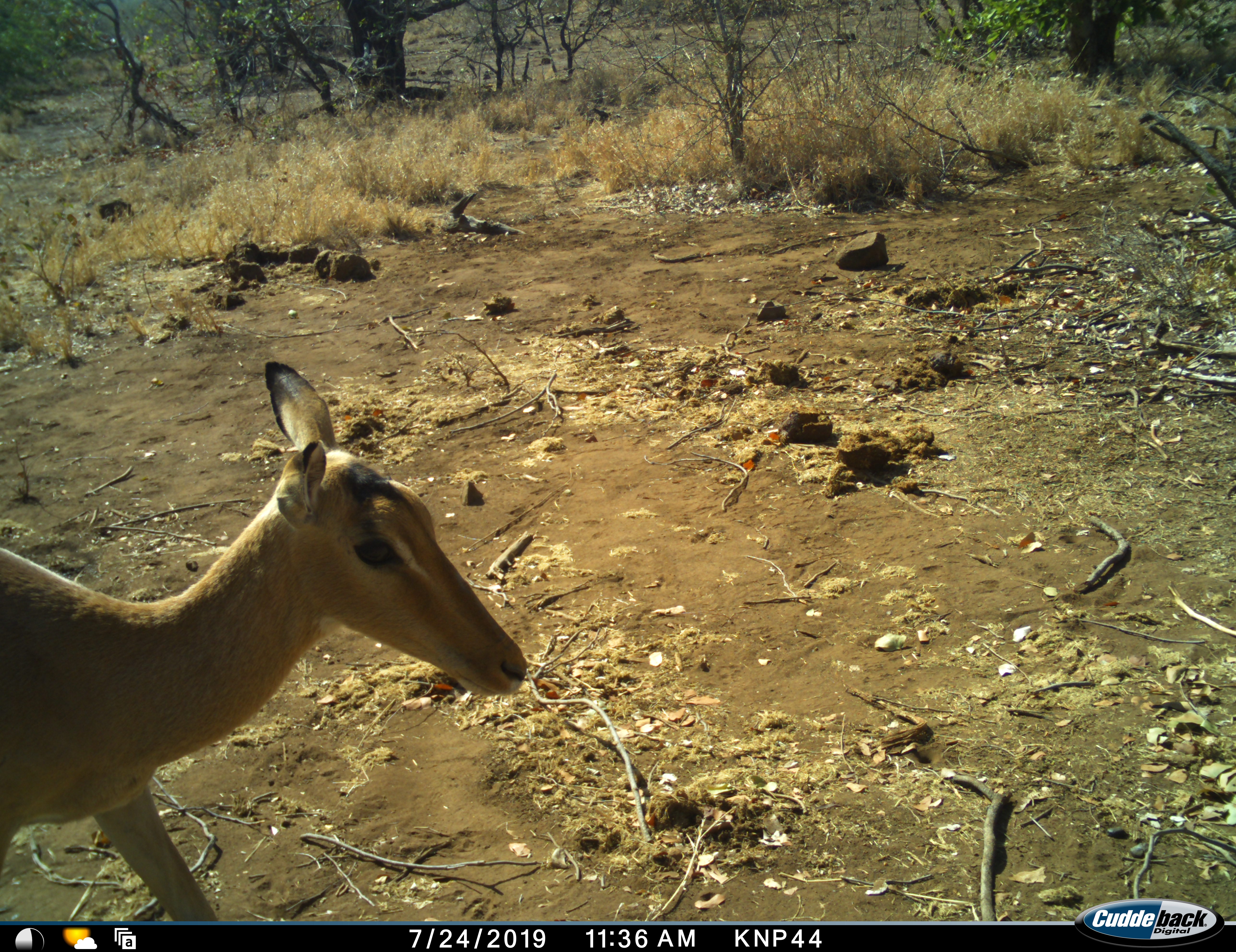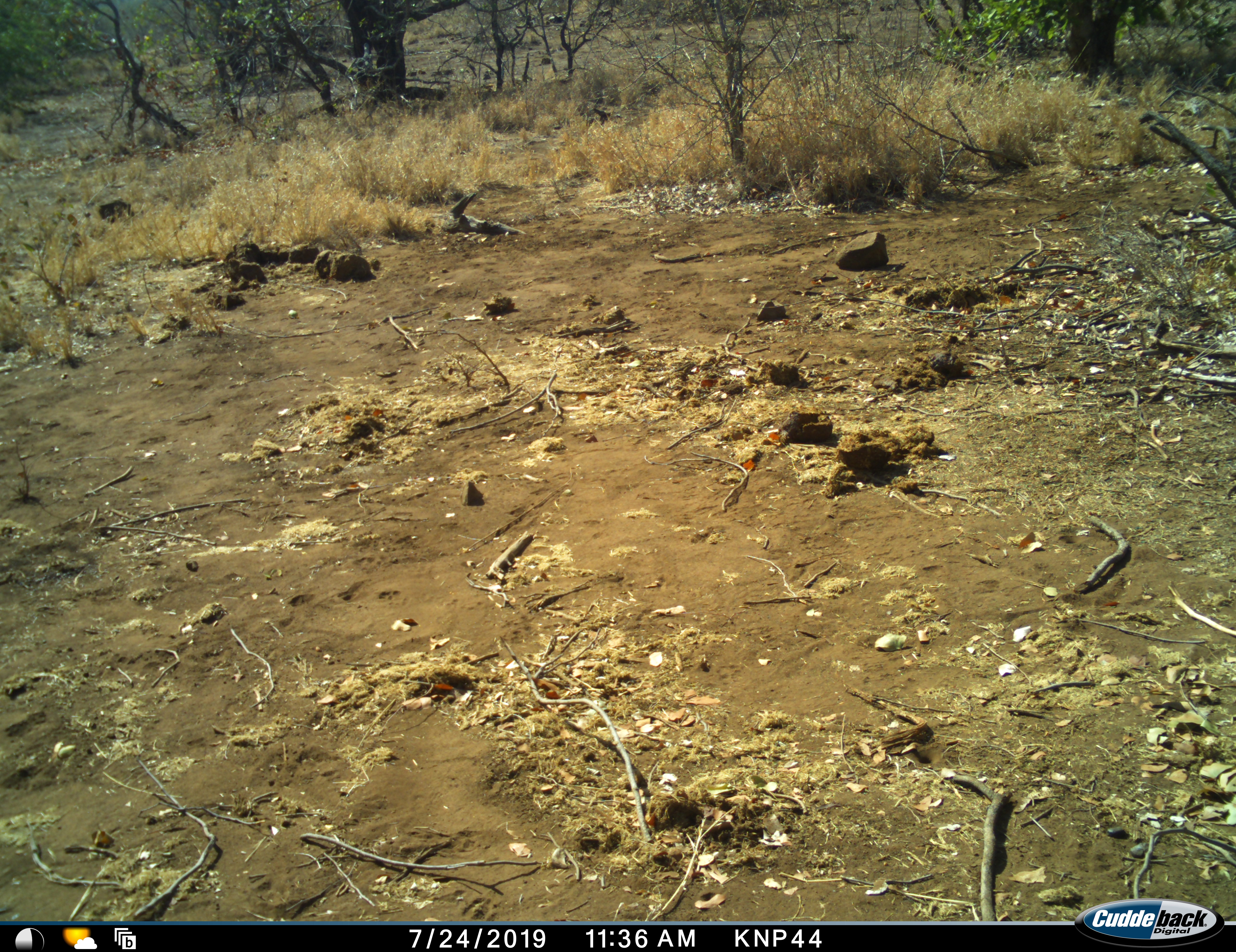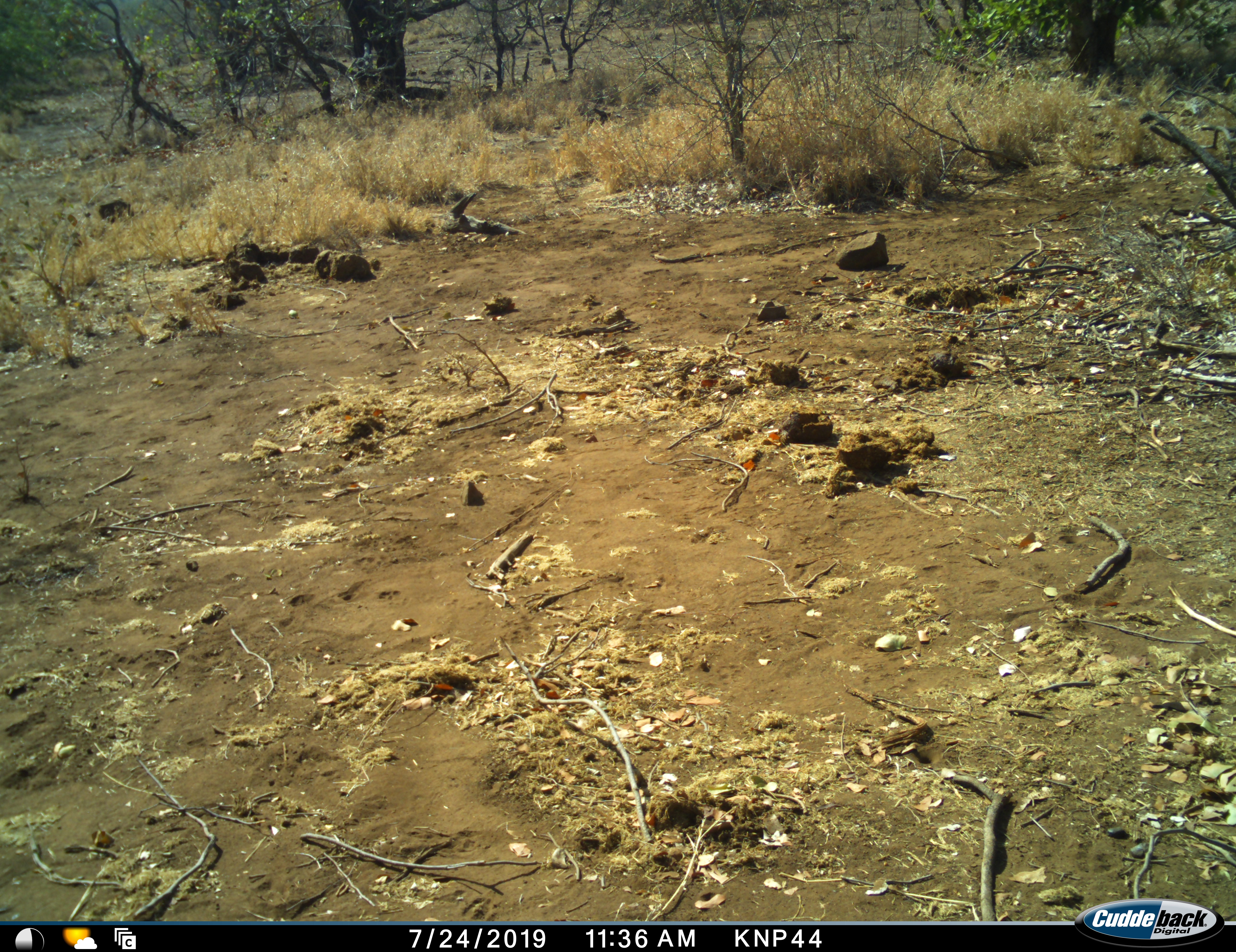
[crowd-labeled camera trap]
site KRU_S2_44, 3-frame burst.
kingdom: Animalia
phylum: Chordata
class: Mammalia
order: Artiodactyla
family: Bovidae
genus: Aepyceros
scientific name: Aepyceros melampus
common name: impala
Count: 1.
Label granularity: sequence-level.